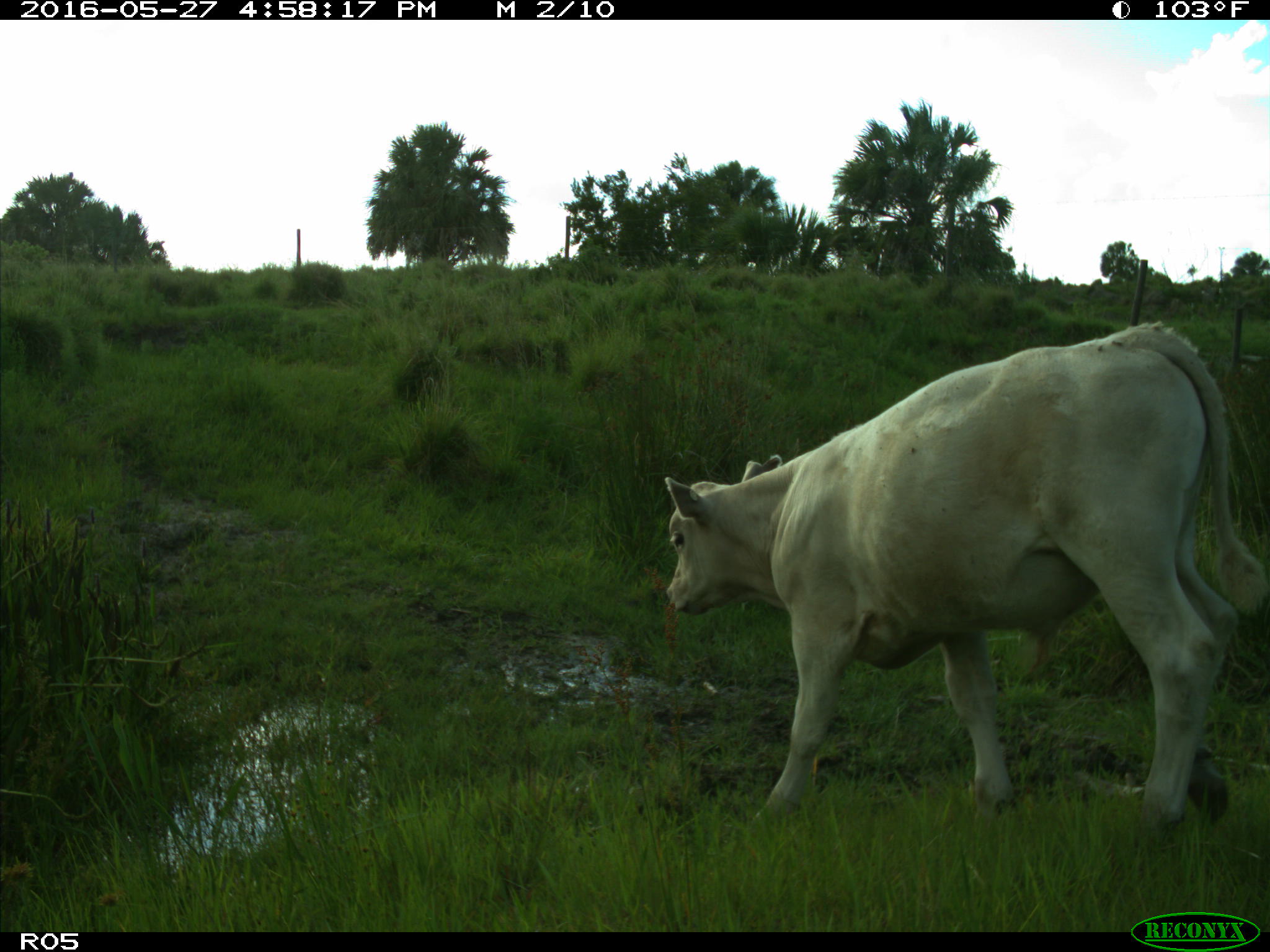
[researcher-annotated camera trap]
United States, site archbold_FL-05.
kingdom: Animalia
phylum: Chordata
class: Mammalia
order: Artiodactyla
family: Bovidae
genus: Bos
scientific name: Bos taurus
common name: domestic cow